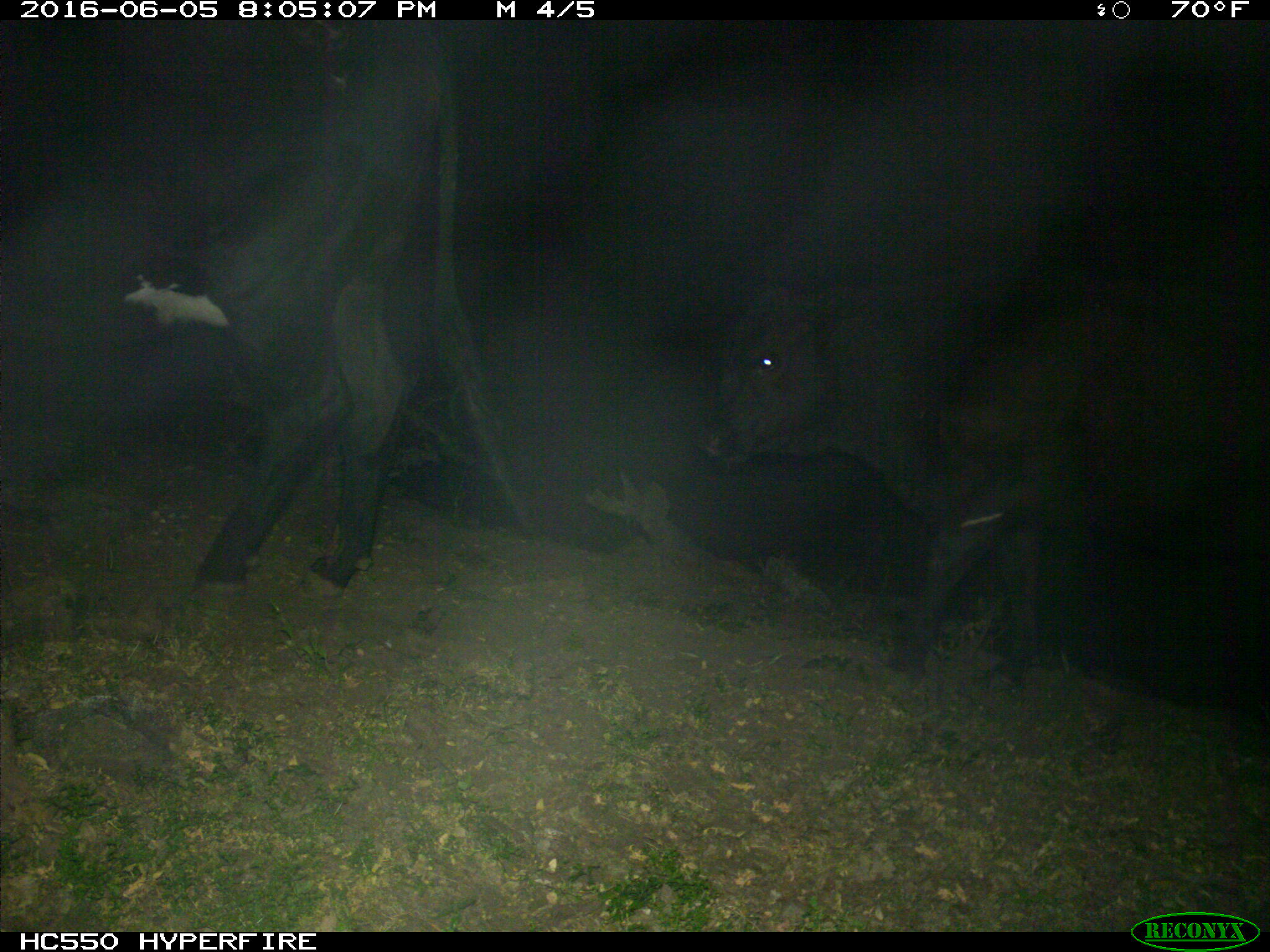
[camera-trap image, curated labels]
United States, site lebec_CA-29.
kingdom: Animalia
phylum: Chordata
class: Mammalia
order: Artiodactyla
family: Bovidae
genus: Bos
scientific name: Bos taurus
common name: domestic cow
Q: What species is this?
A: Bos taurus (domestic cow).